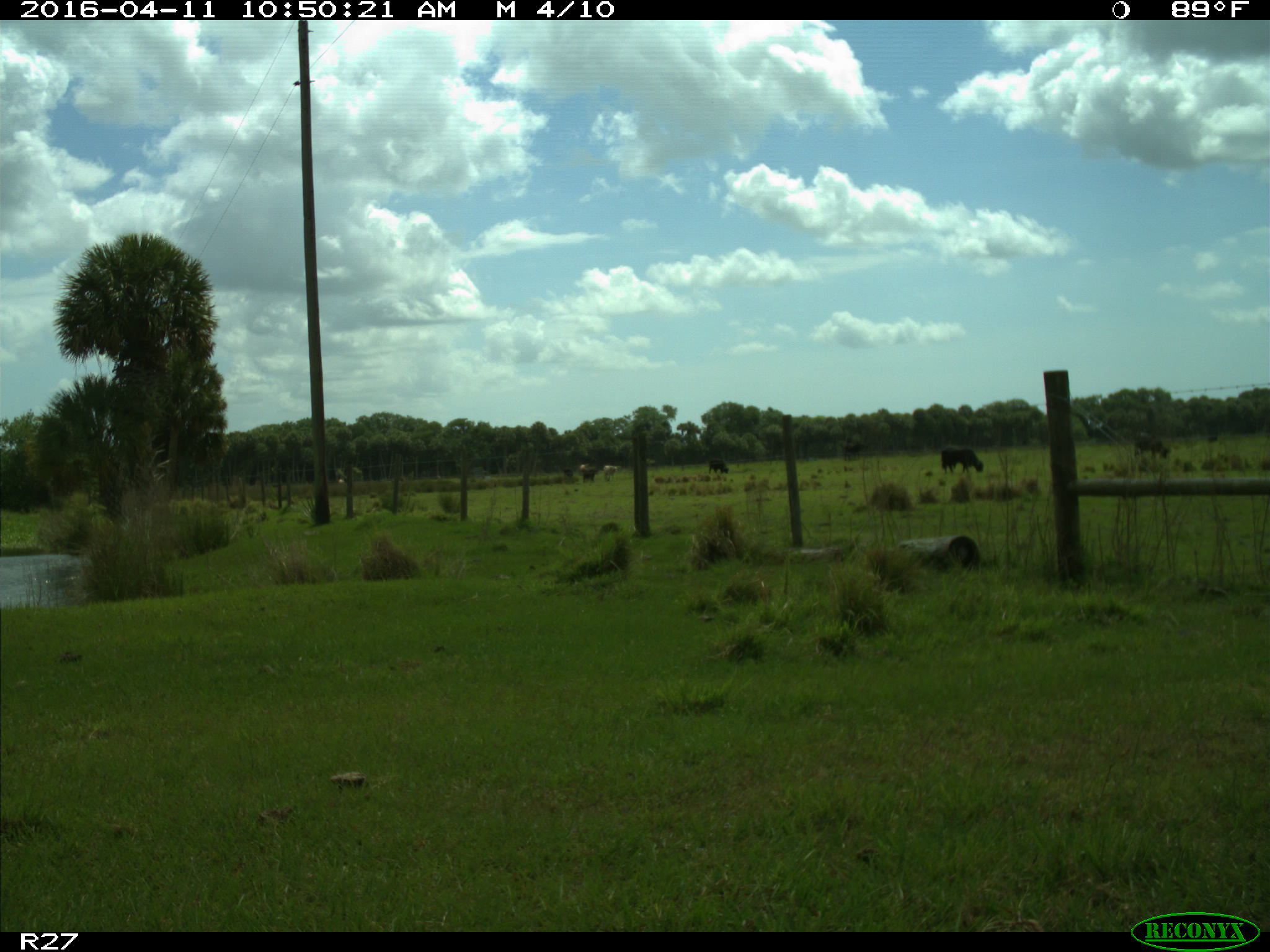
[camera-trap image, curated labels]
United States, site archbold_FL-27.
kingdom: Animalia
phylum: Chordata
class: Mammalia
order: Artiodactyla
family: Bovidae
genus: Bos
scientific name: Bos taurus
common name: domestic cow